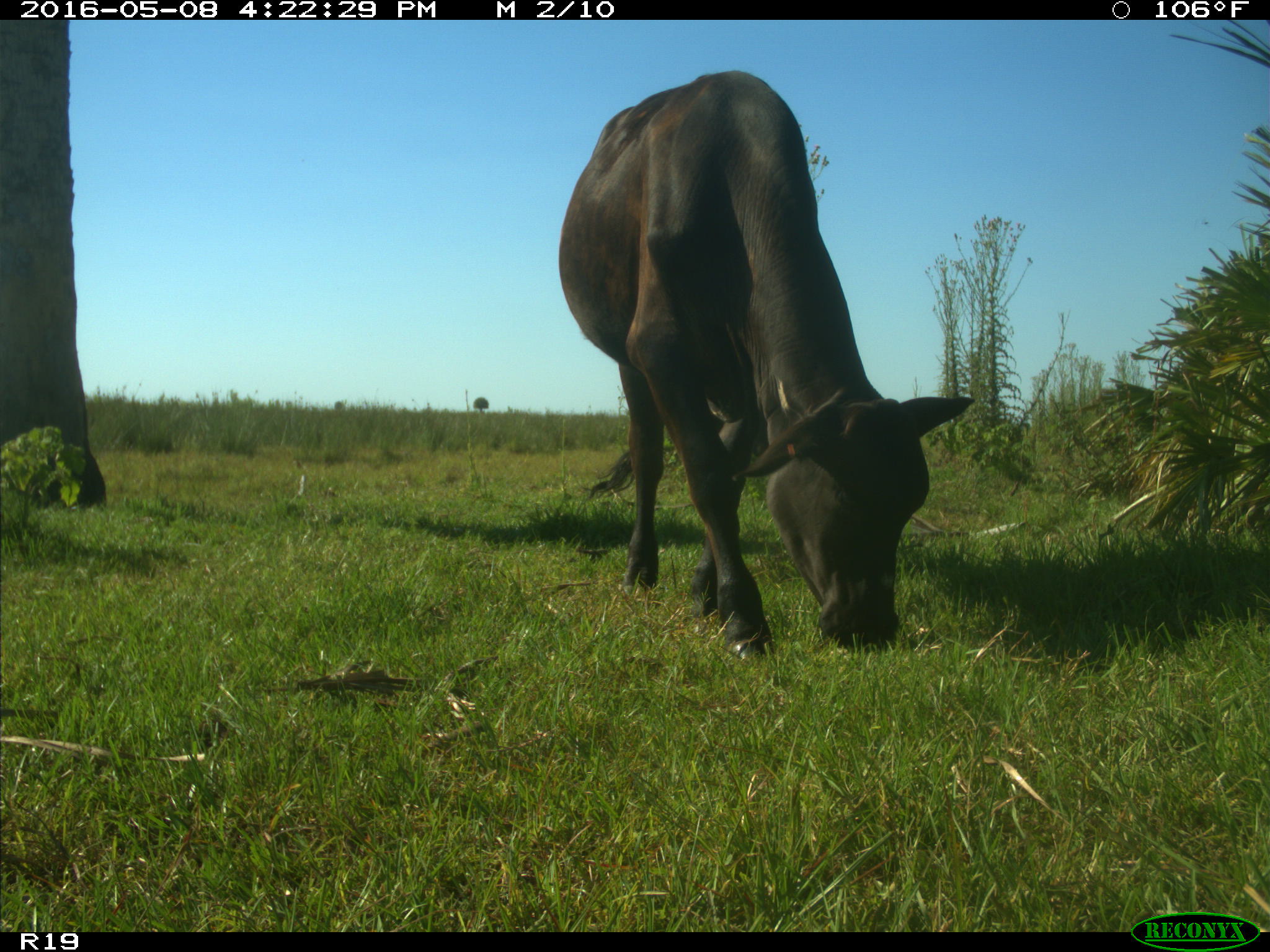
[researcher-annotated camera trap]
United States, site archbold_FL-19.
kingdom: Animalia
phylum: Chordata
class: Mammalia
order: Artiodactyla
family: Bovidae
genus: Bos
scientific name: Bos taurus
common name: domestic cow